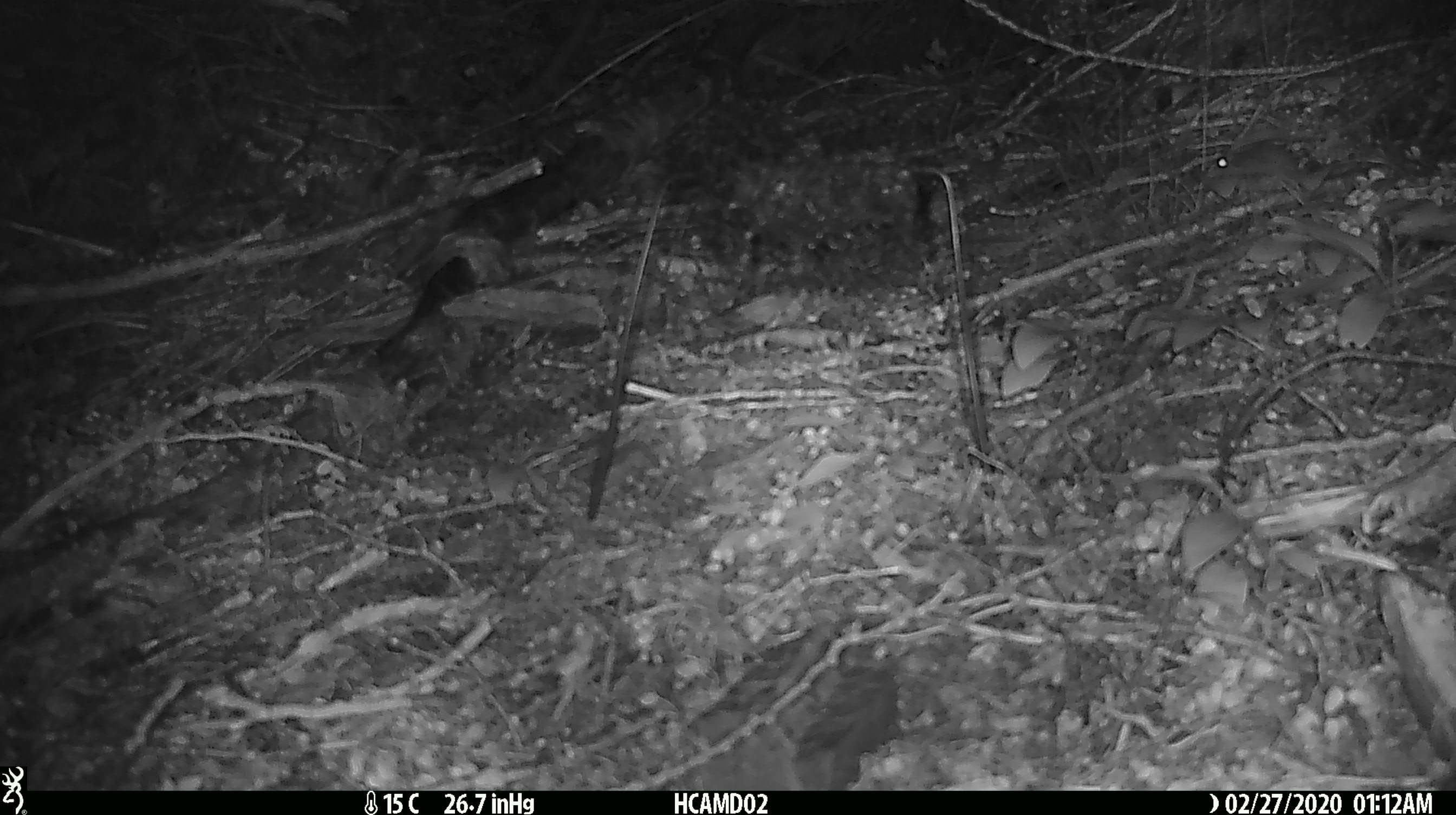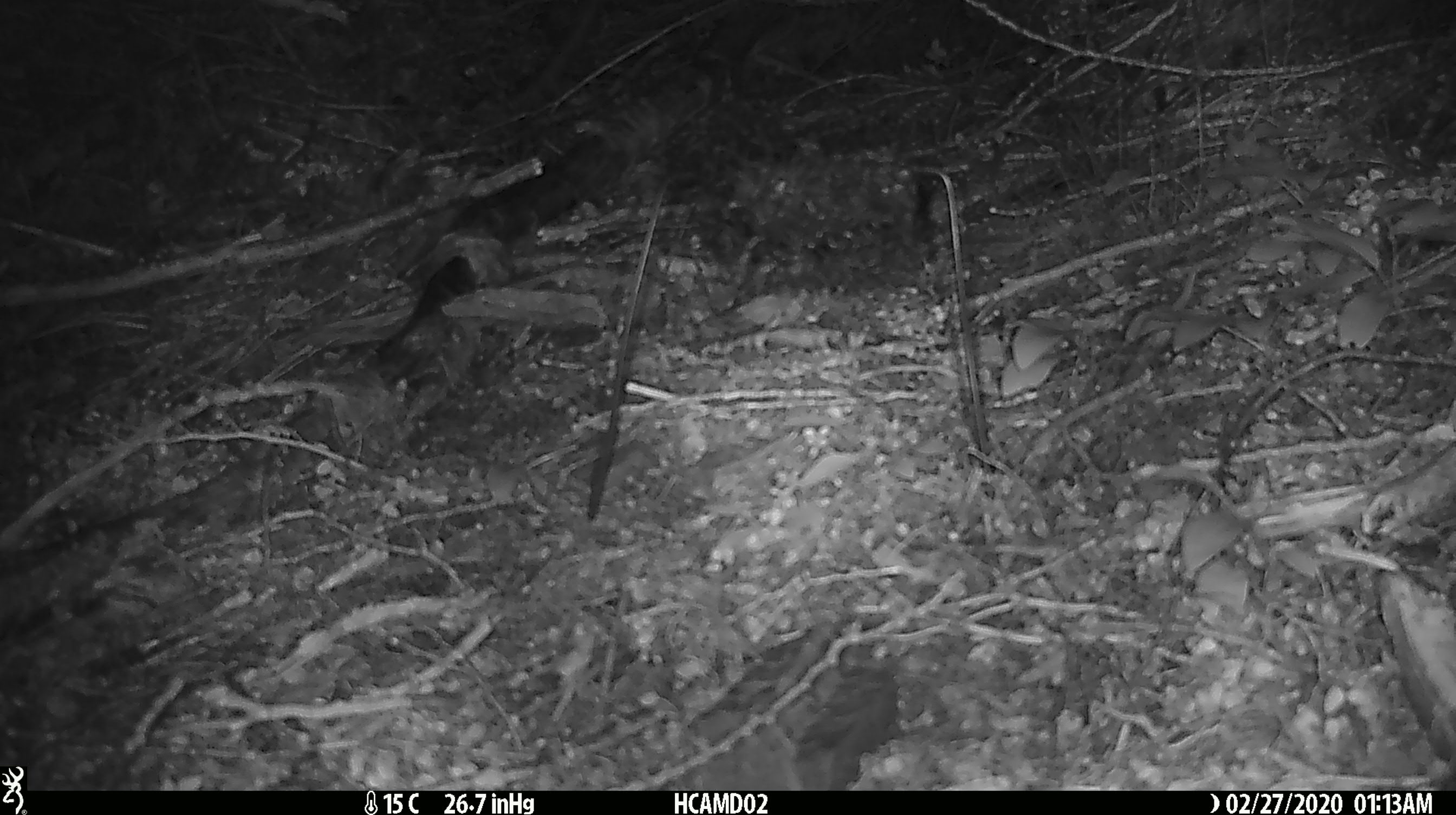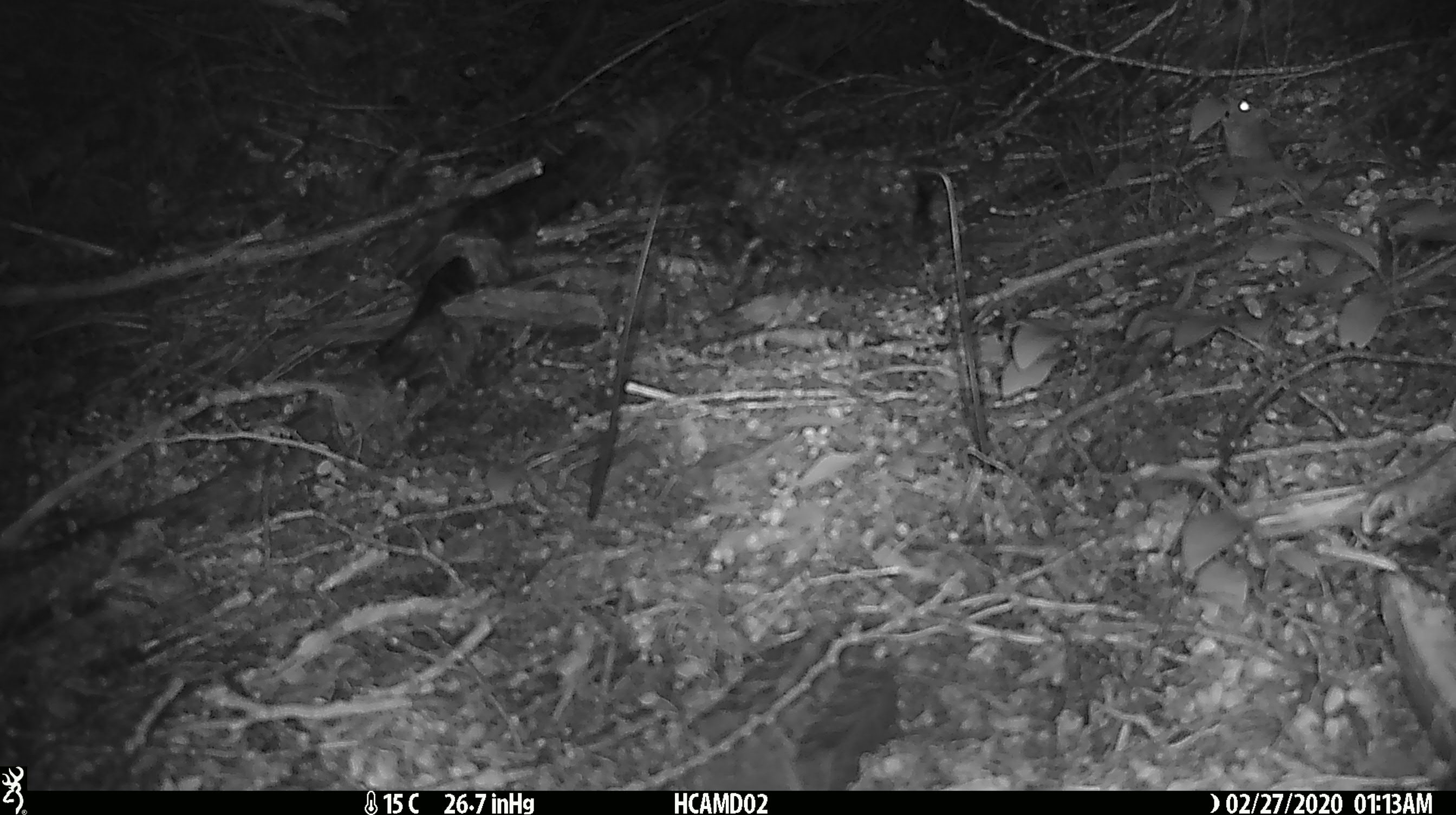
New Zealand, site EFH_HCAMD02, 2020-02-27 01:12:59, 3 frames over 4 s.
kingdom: Animalia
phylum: Chordata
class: Mammalia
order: Rodentia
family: Muridae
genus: Mus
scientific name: Mus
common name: mouse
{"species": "mouse (Mus)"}